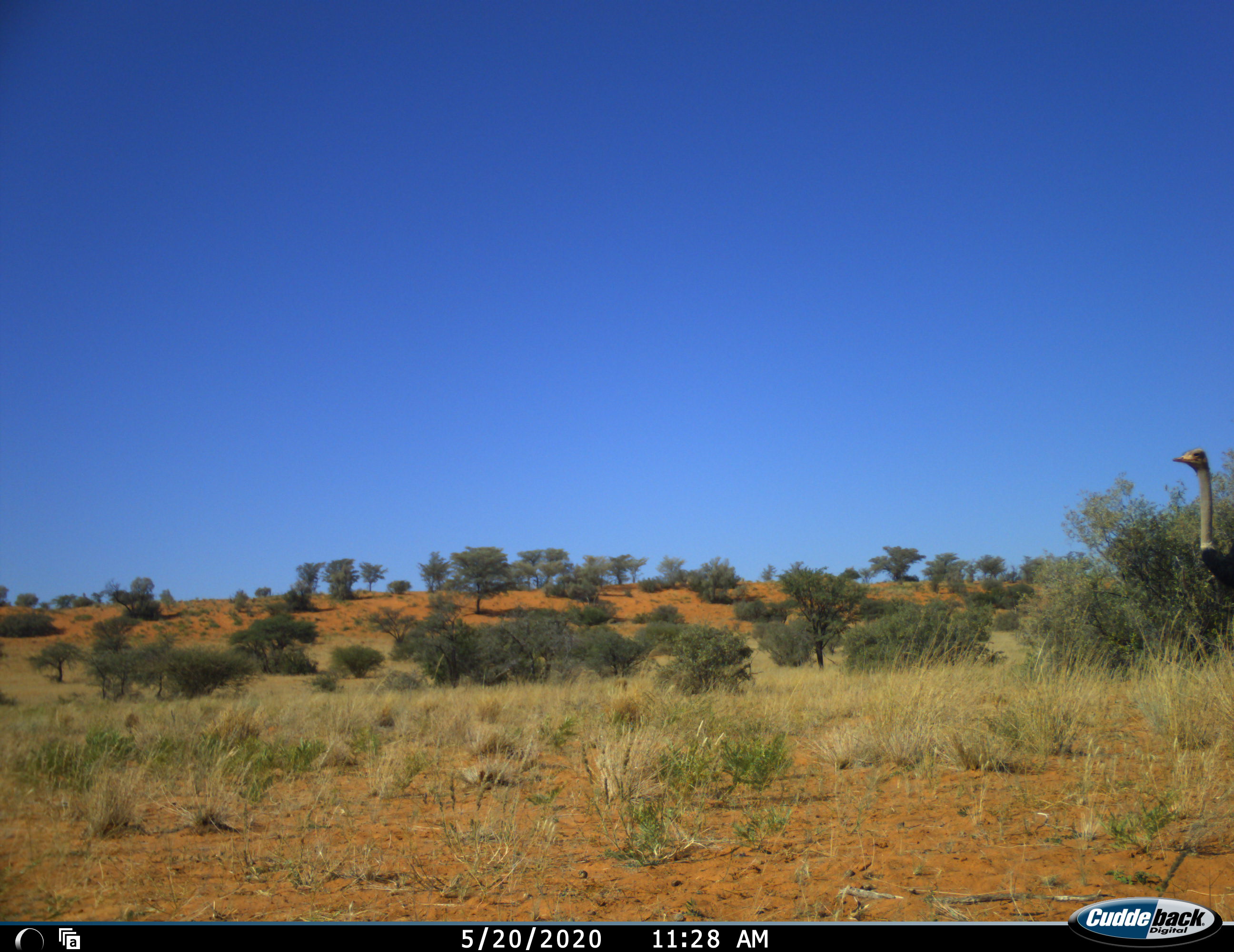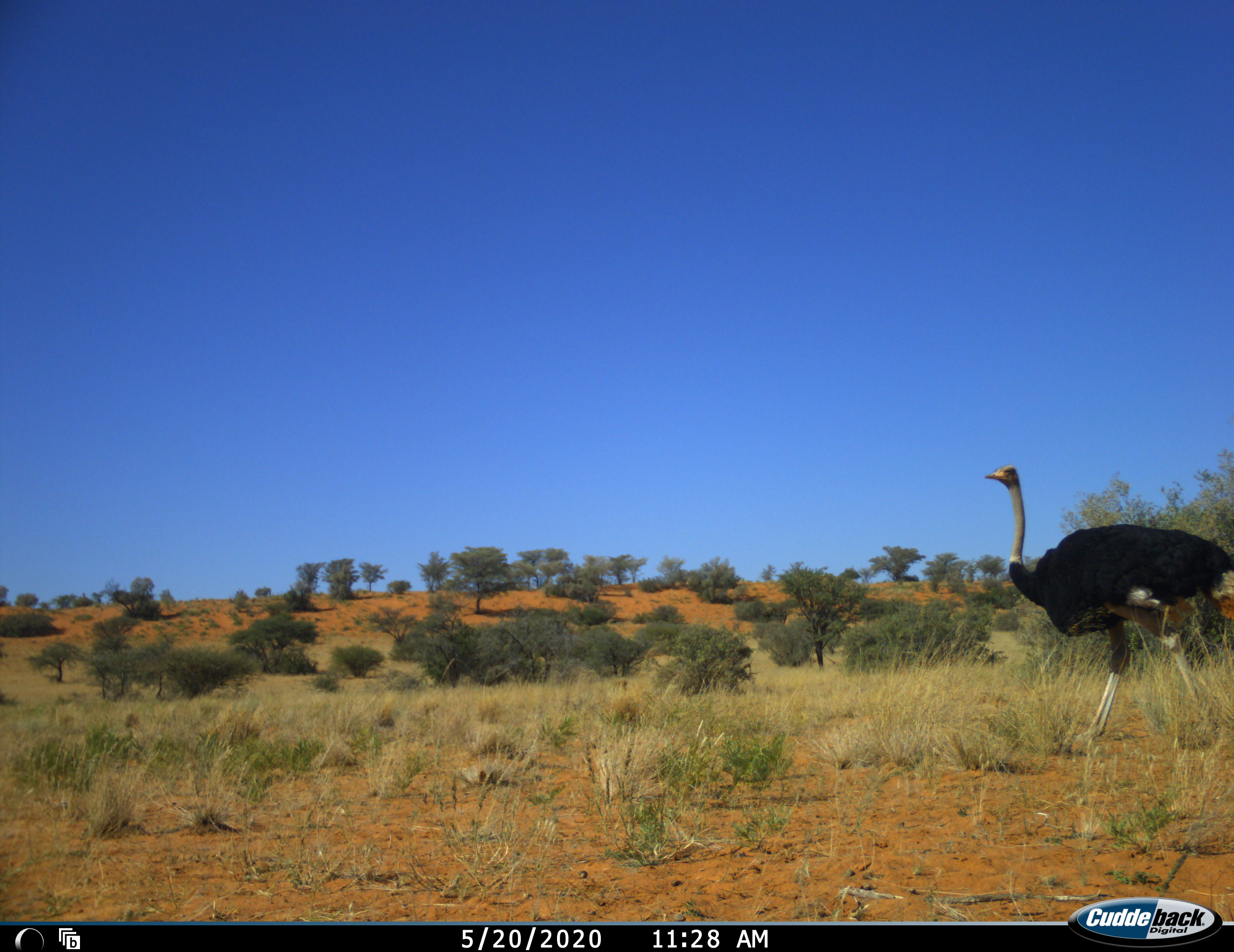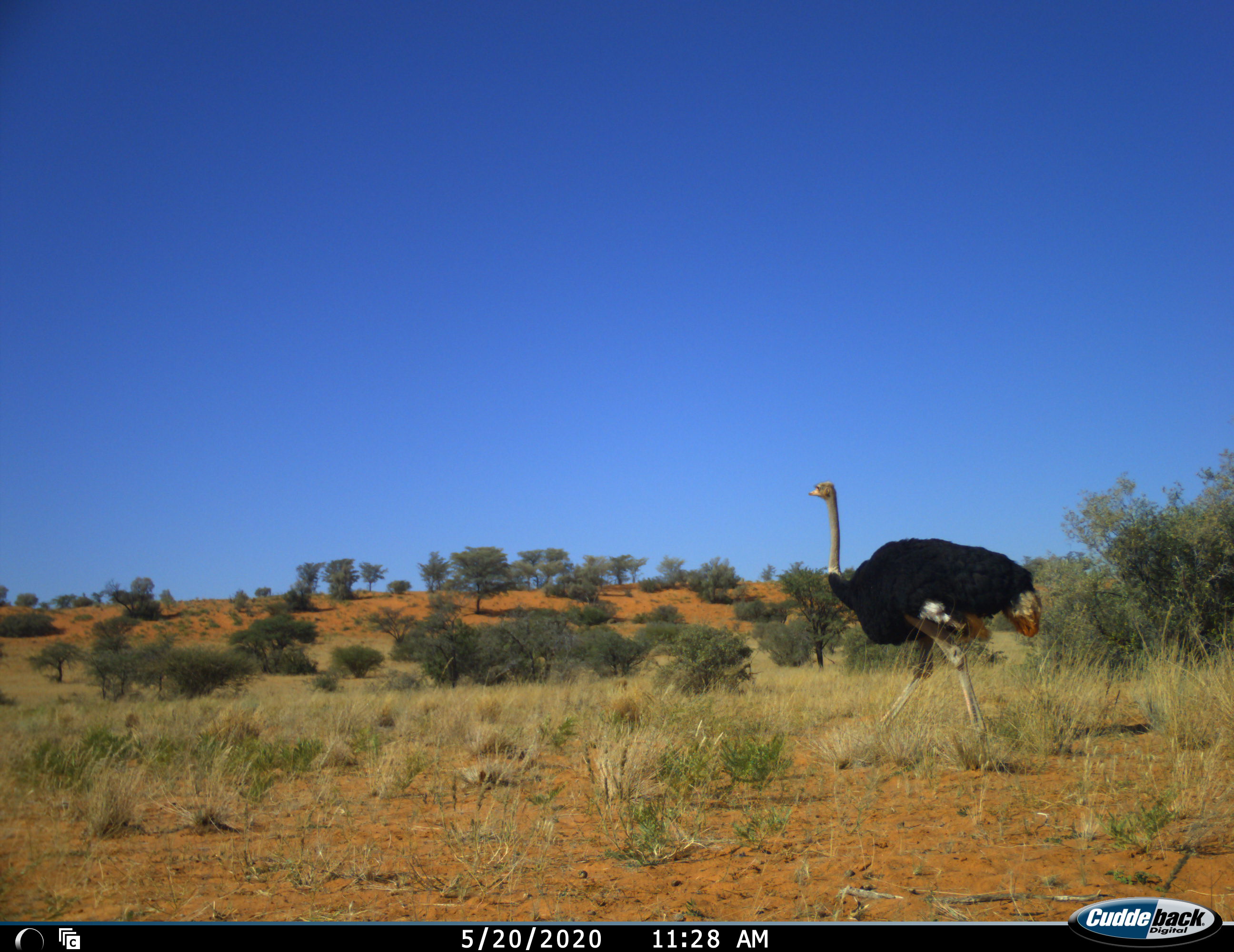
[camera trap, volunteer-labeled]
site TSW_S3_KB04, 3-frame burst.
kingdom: Animalia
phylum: Chordata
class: Aves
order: Struthioniformes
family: Struthionidae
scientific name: Struthionidae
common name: ostrich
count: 1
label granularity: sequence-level